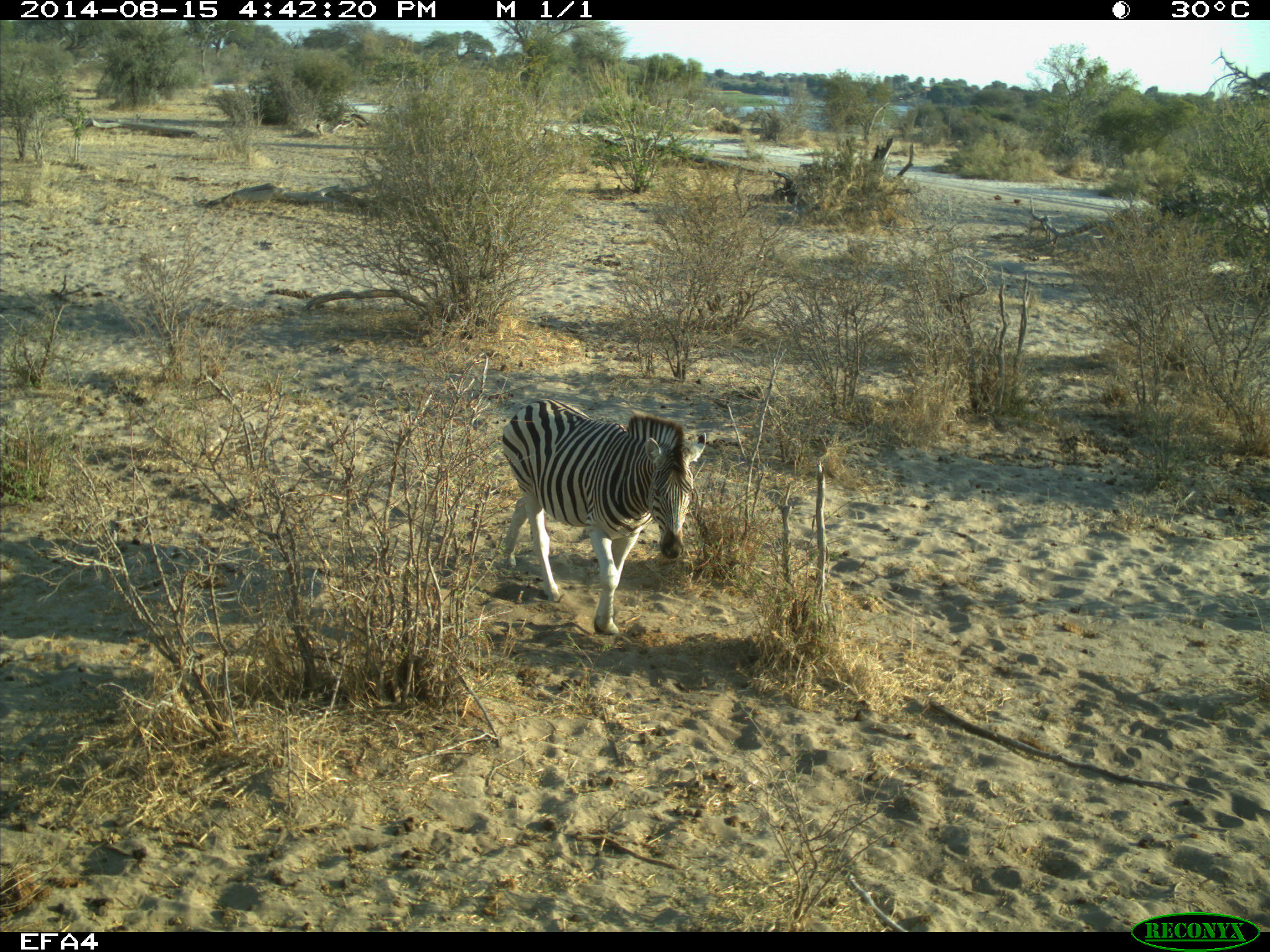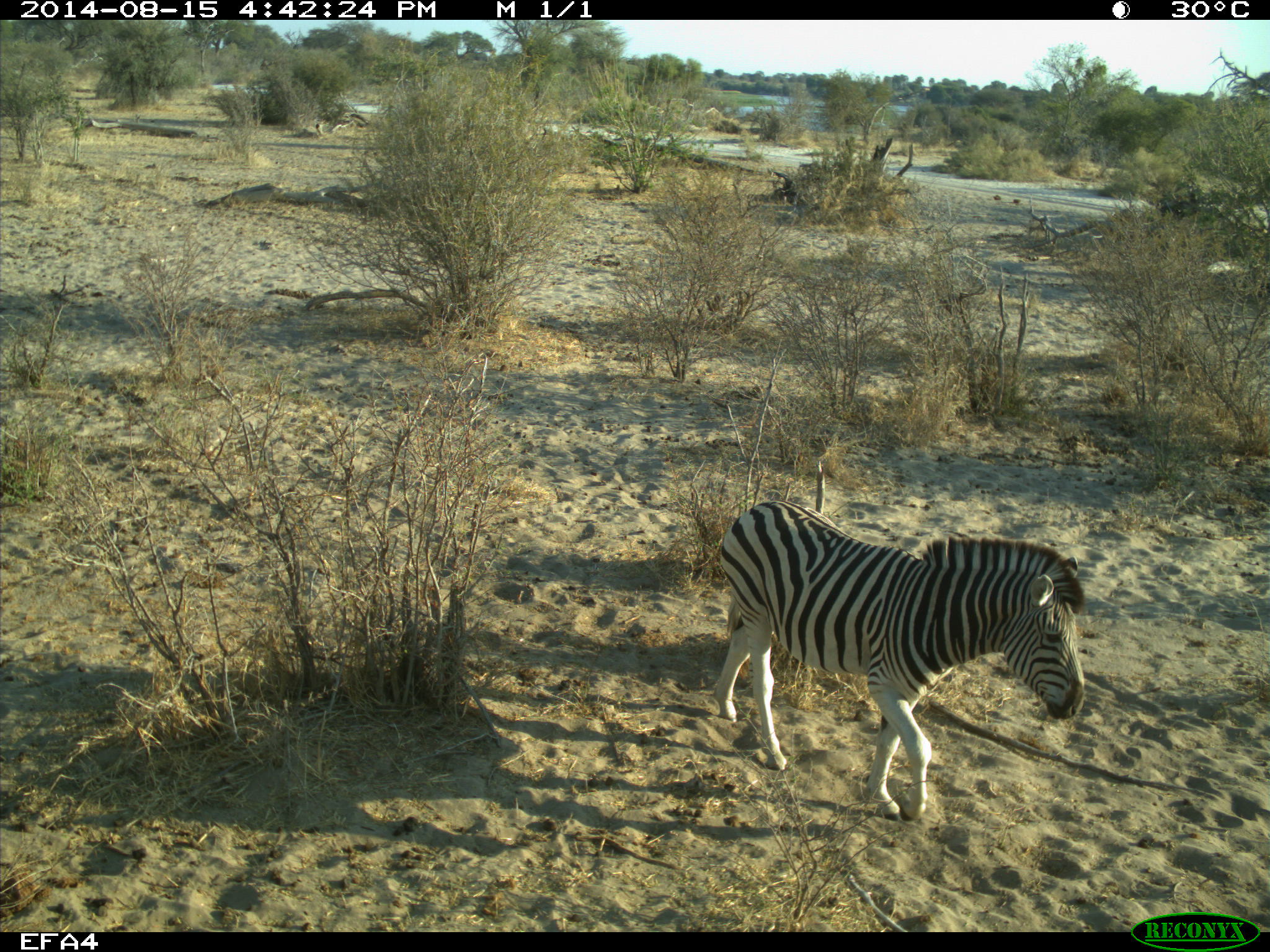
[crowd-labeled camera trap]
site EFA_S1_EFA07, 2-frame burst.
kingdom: Animalia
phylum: Chordata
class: Mammalia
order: Perissodactyla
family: Equidae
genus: Equus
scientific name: Equus quagga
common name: plains zebra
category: zebraplains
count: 1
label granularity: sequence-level